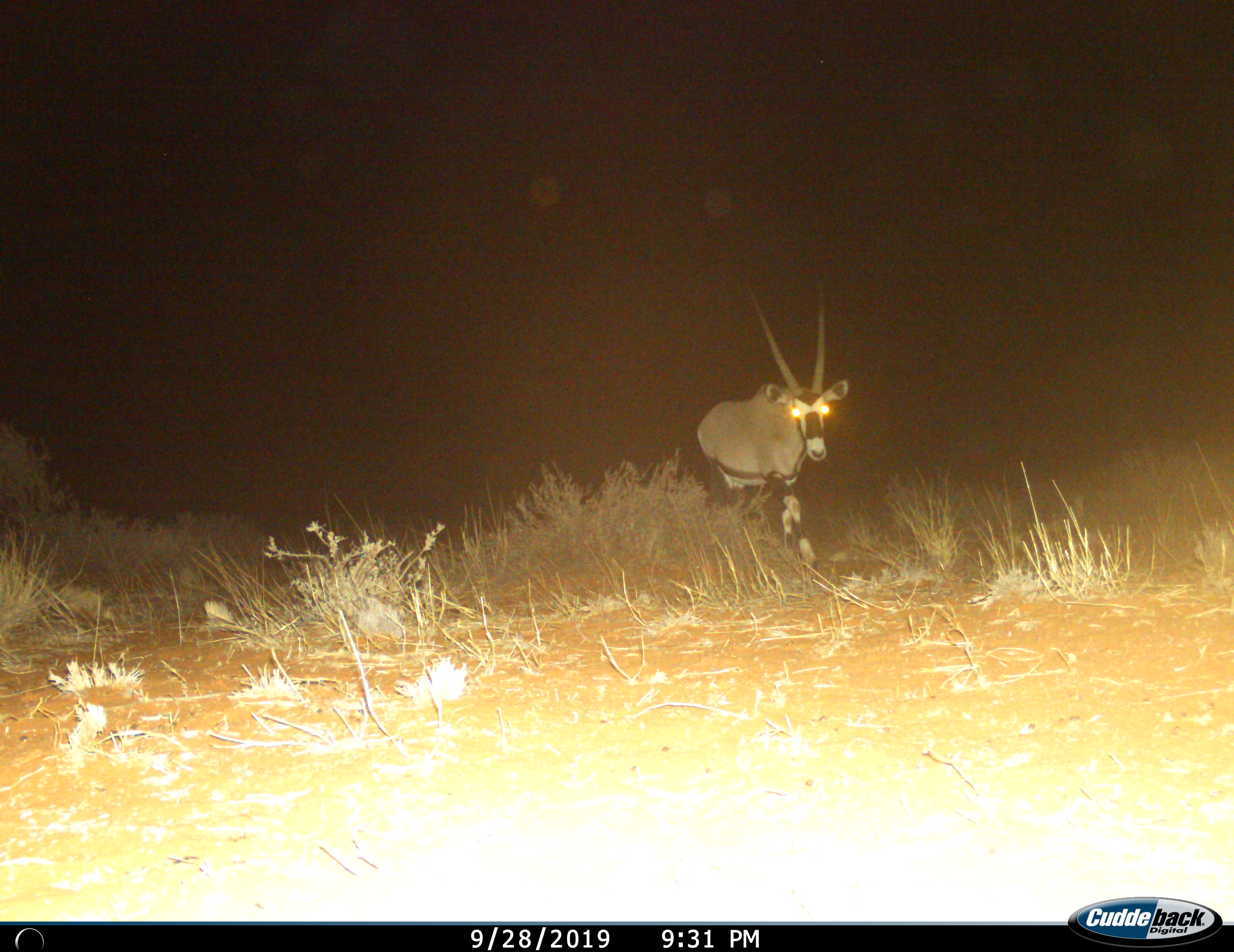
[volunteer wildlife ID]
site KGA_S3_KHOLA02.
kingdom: Animalia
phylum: Chordata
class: Mammalia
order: Artiodactyla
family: Bovidae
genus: Oryx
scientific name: Oryx gazella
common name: gemsbok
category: oryx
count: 1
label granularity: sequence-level